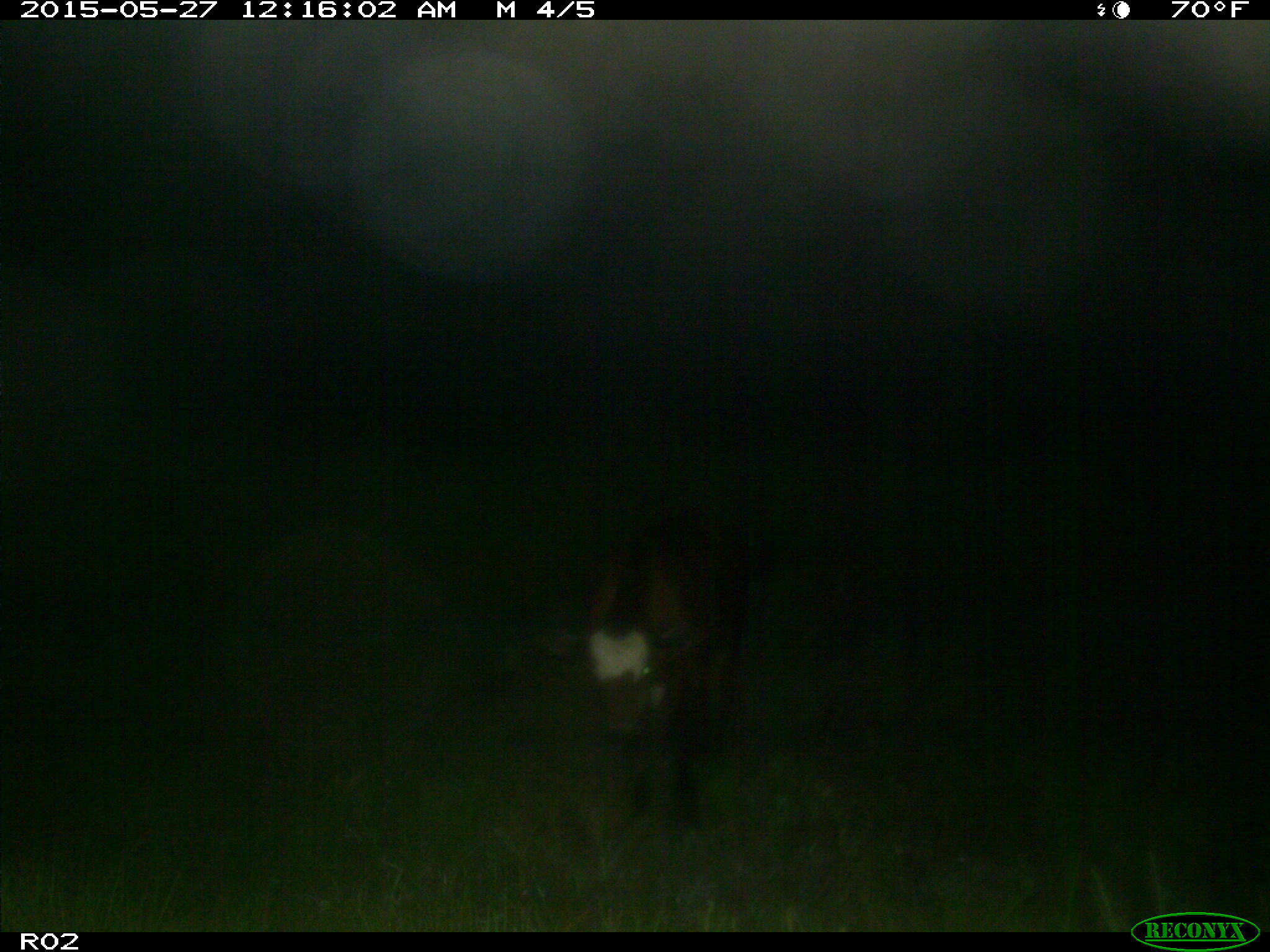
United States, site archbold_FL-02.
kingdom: Animalia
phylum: Chordata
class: Mammalia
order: Artiodactyla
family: Bovidae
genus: Bos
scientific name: Bos taurus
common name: domestic cow